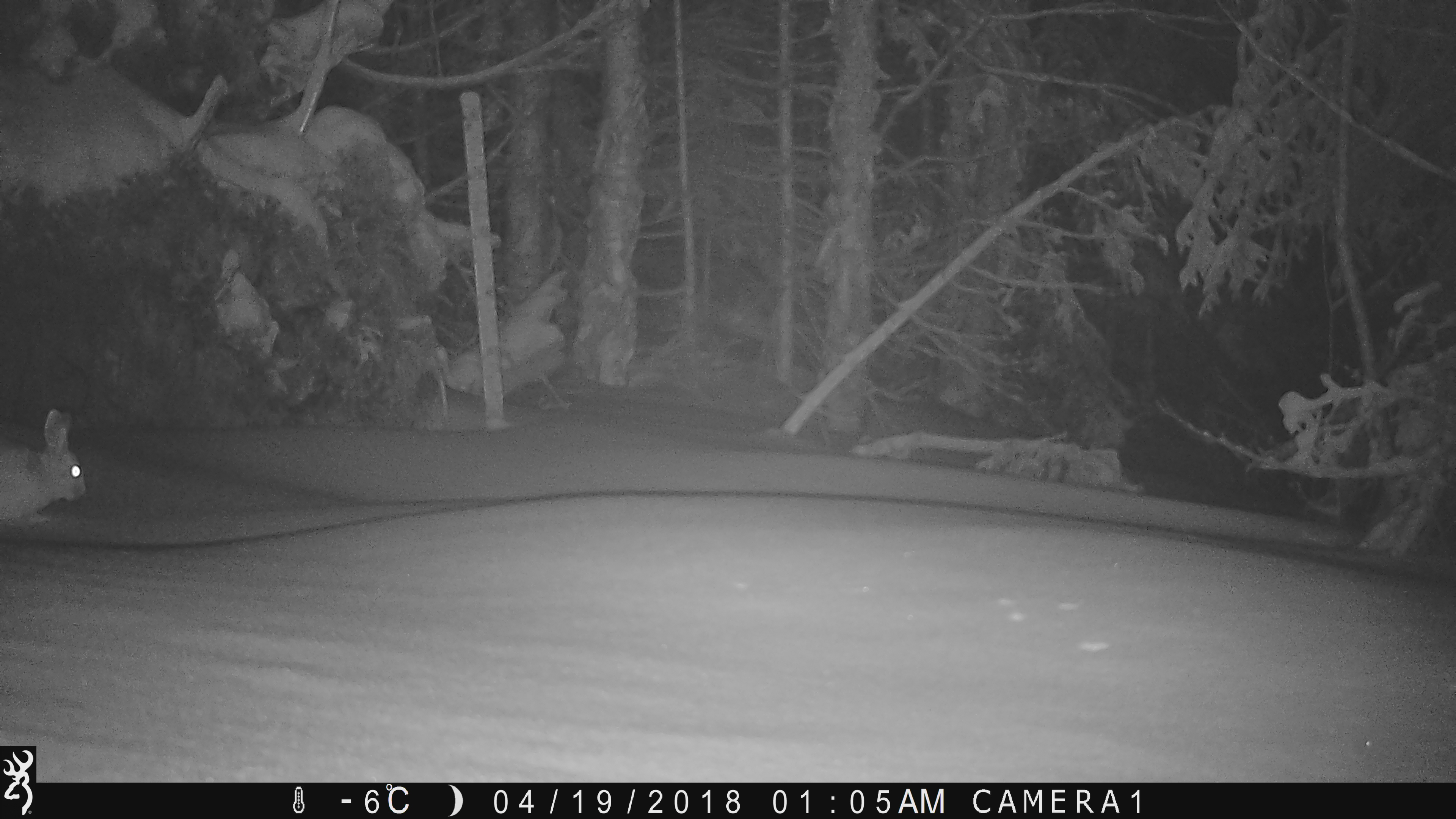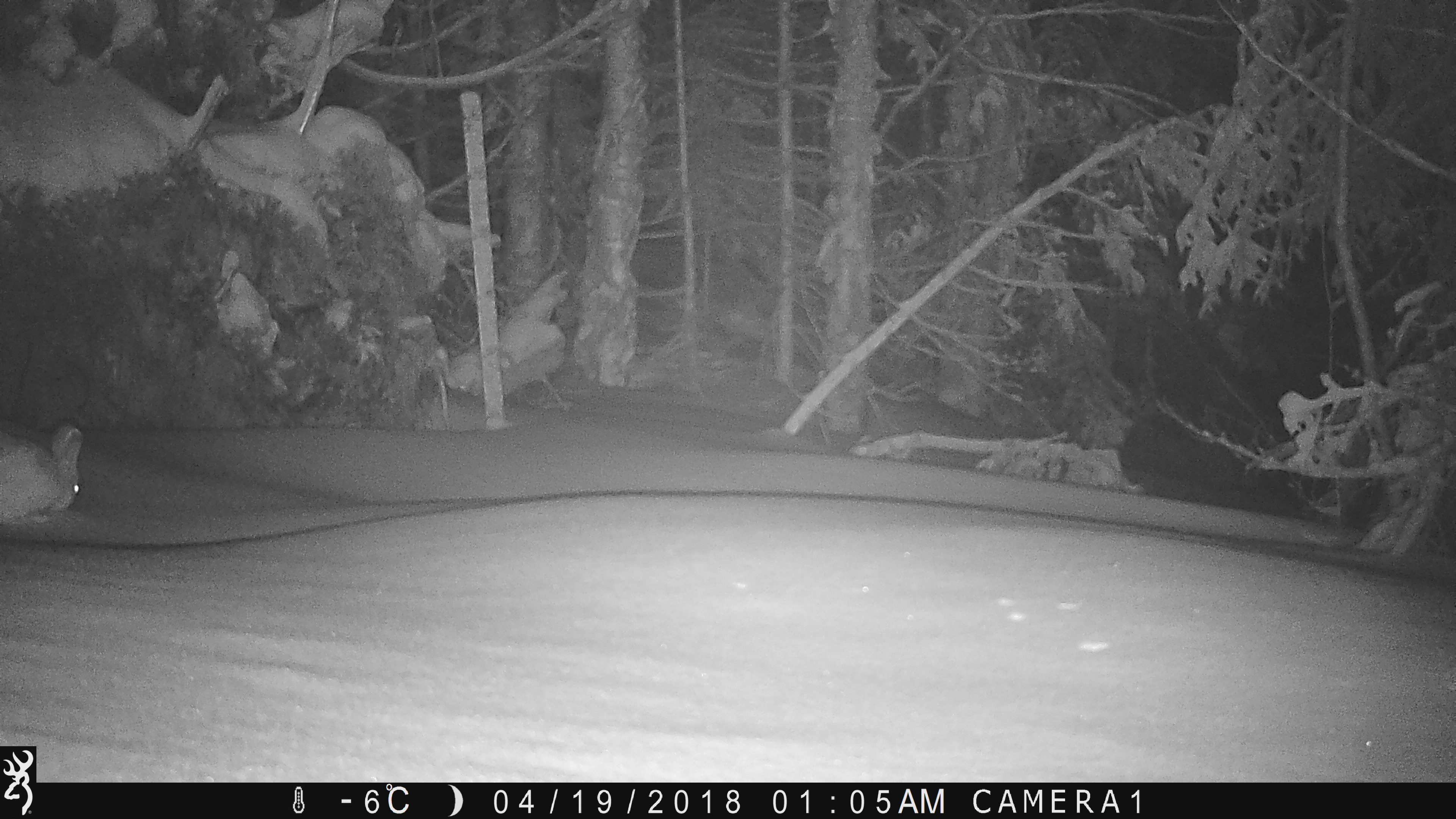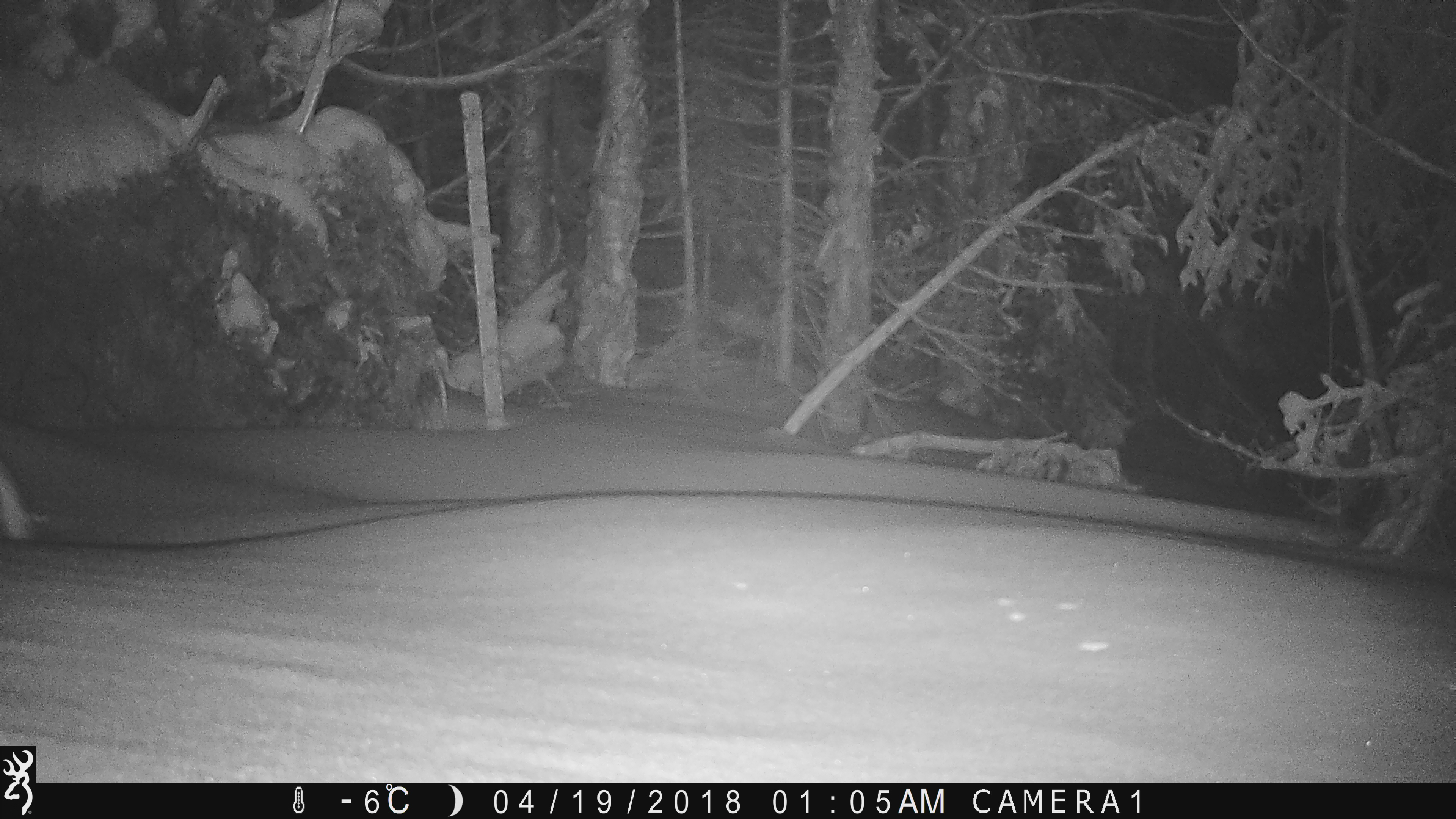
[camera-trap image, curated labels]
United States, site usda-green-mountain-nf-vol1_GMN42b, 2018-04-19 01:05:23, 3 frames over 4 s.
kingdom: Animalia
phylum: Chordata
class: Mammalia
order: Lagomorpha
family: Leporidae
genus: Lepus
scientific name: Lepus americanus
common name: snowshoe hare